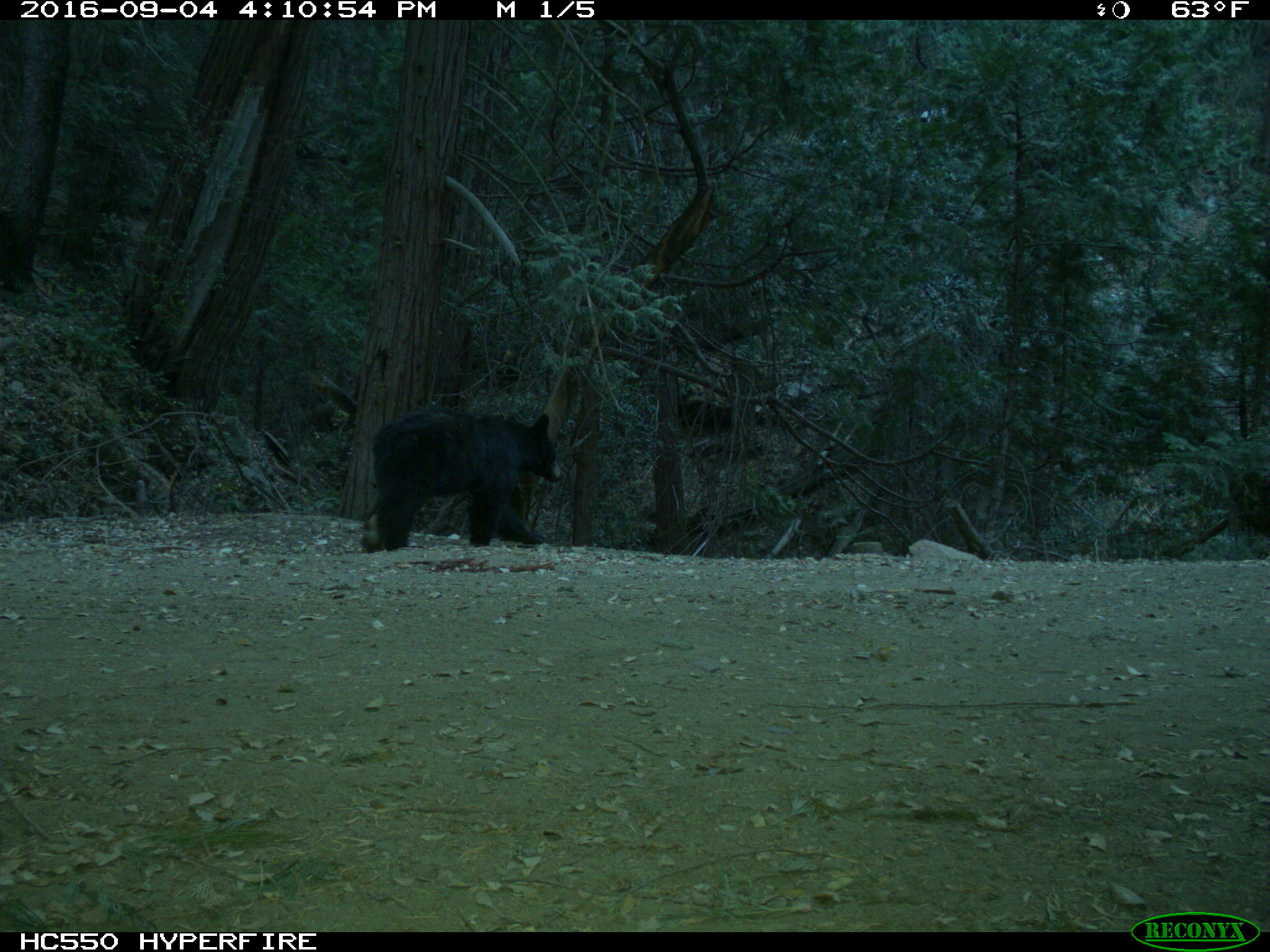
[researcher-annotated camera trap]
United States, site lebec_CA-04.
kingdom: Animalia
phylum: Chordata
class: Mammalia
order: Carnivora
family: Ursidae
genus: Ursus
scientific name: Ursus americanus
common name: american black bear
Ursus americanus (american black bear).